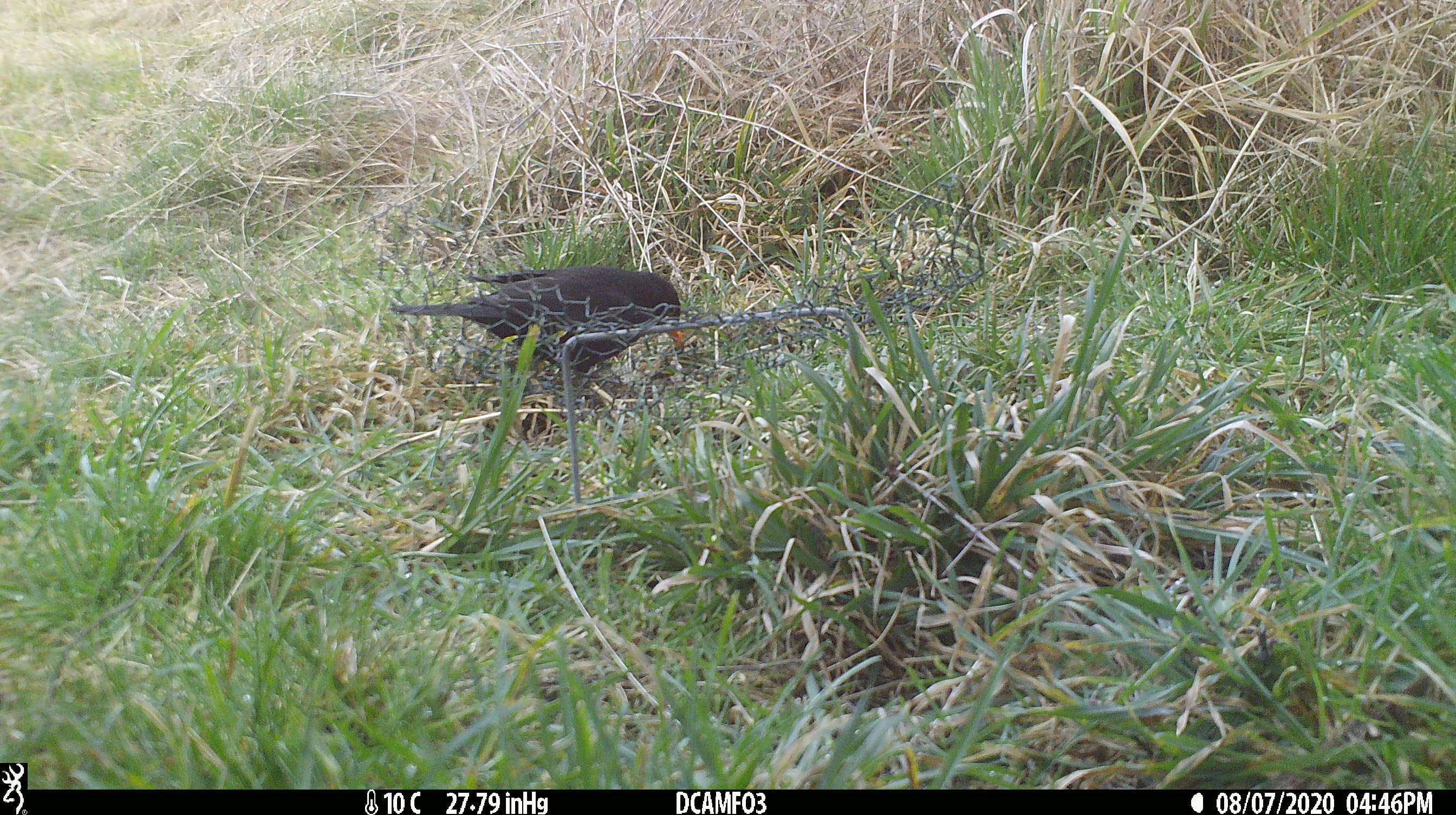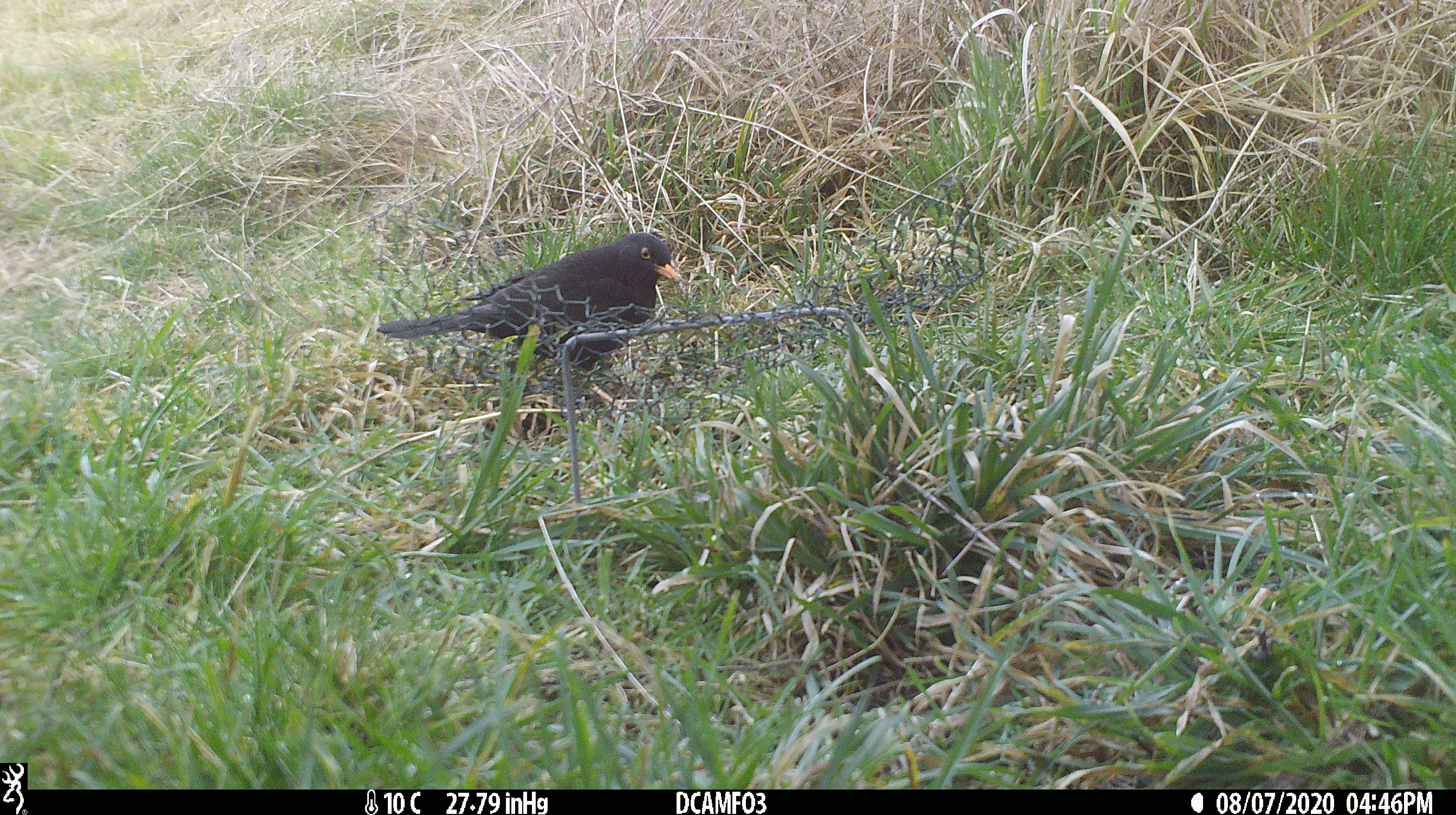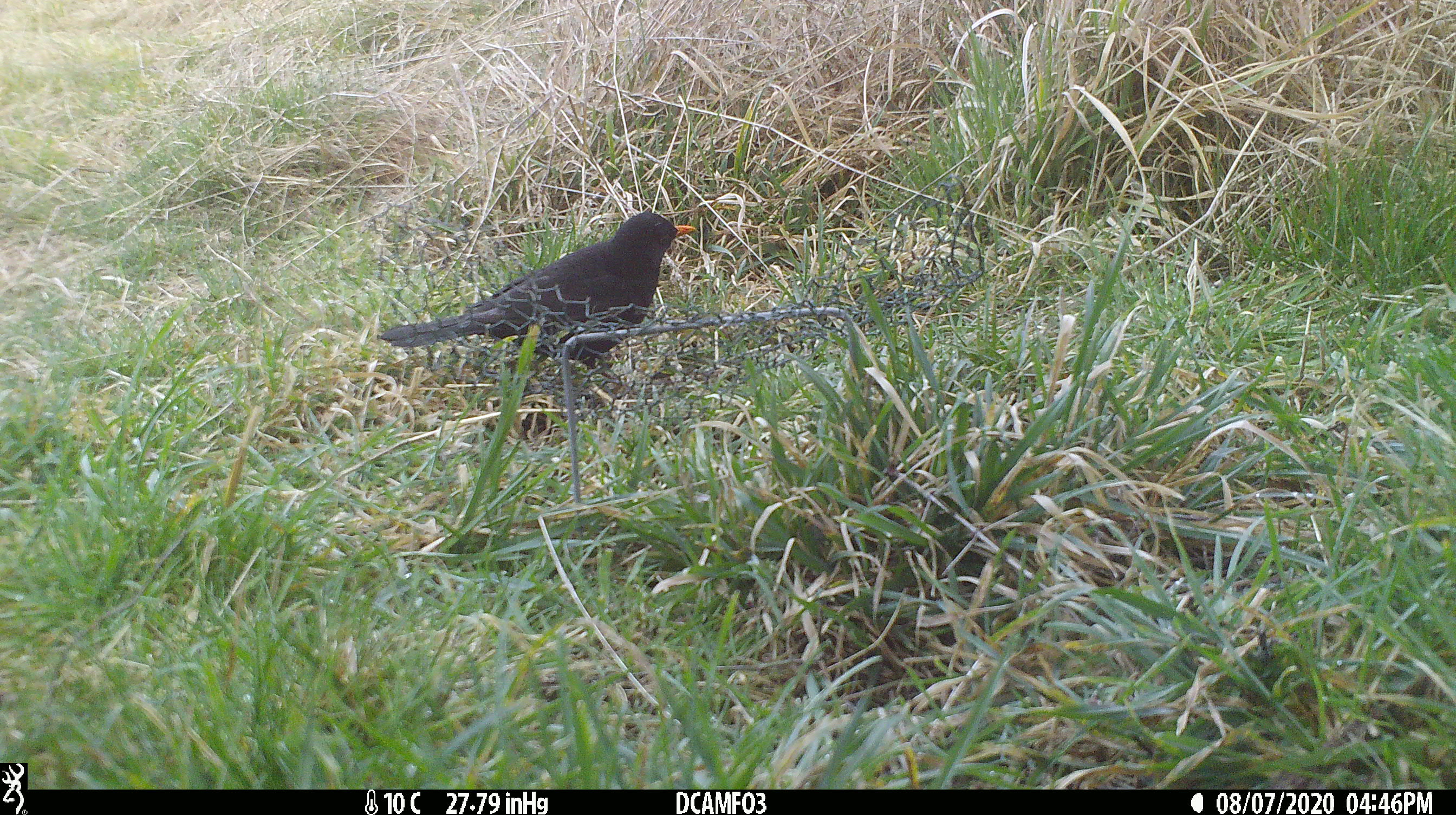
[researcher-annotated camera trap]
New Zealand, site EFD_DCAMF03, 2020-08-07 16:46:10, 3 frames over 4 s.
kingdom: Animalia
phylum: Chordata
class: Aves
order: Passeriformes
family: Turdidae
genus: Turdus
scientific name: Turdus merula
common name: eurasian blackbird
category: blackbird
Blackbird (eurasian blackbird) (Turdus merula).